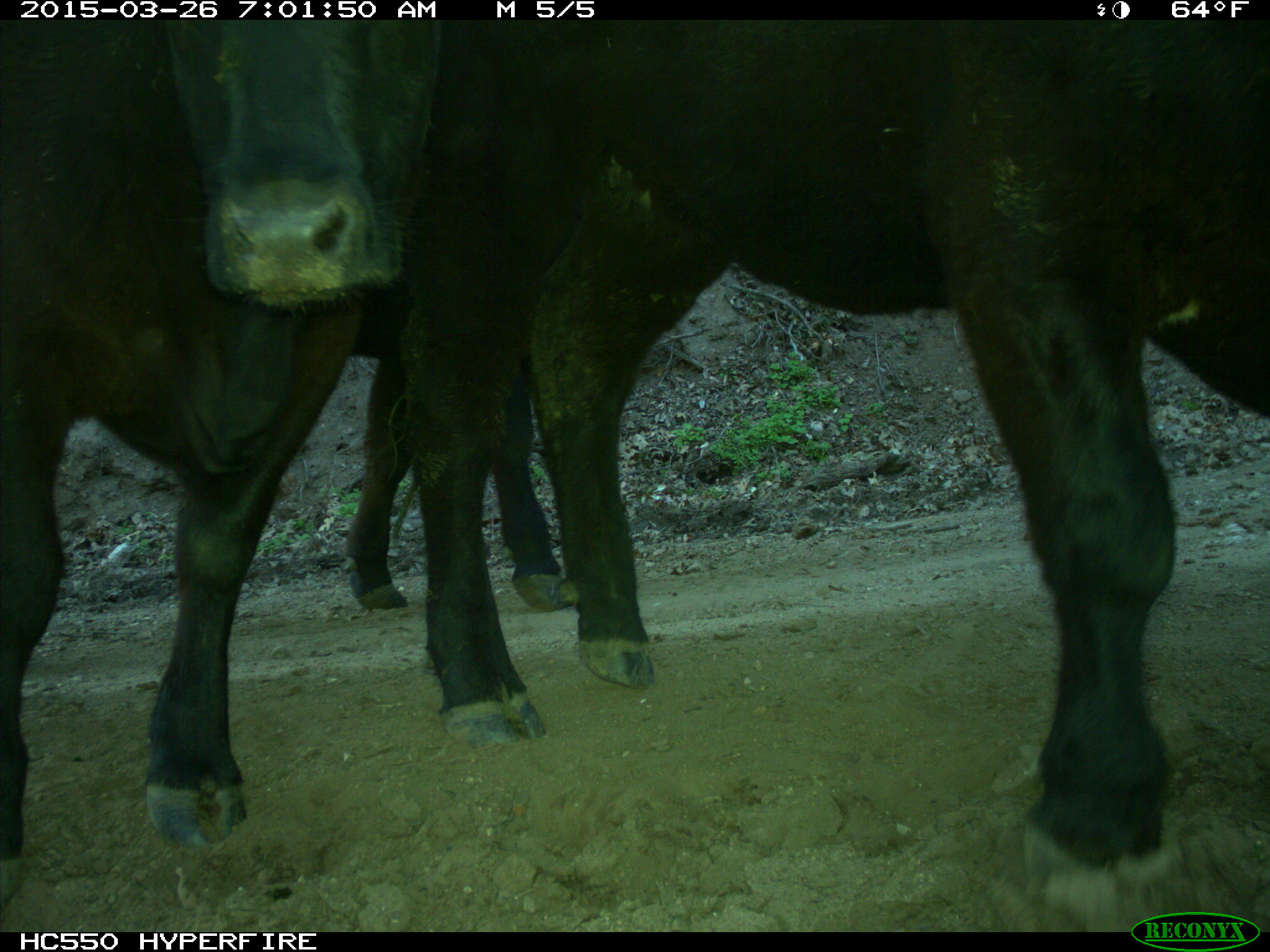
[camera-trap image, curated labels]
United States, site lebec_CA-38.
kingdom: Animalia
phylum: Chordata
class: Mammalia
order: Artiodactyla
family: Bovidae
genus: Bos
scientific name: Bos taurus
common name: domestic cow